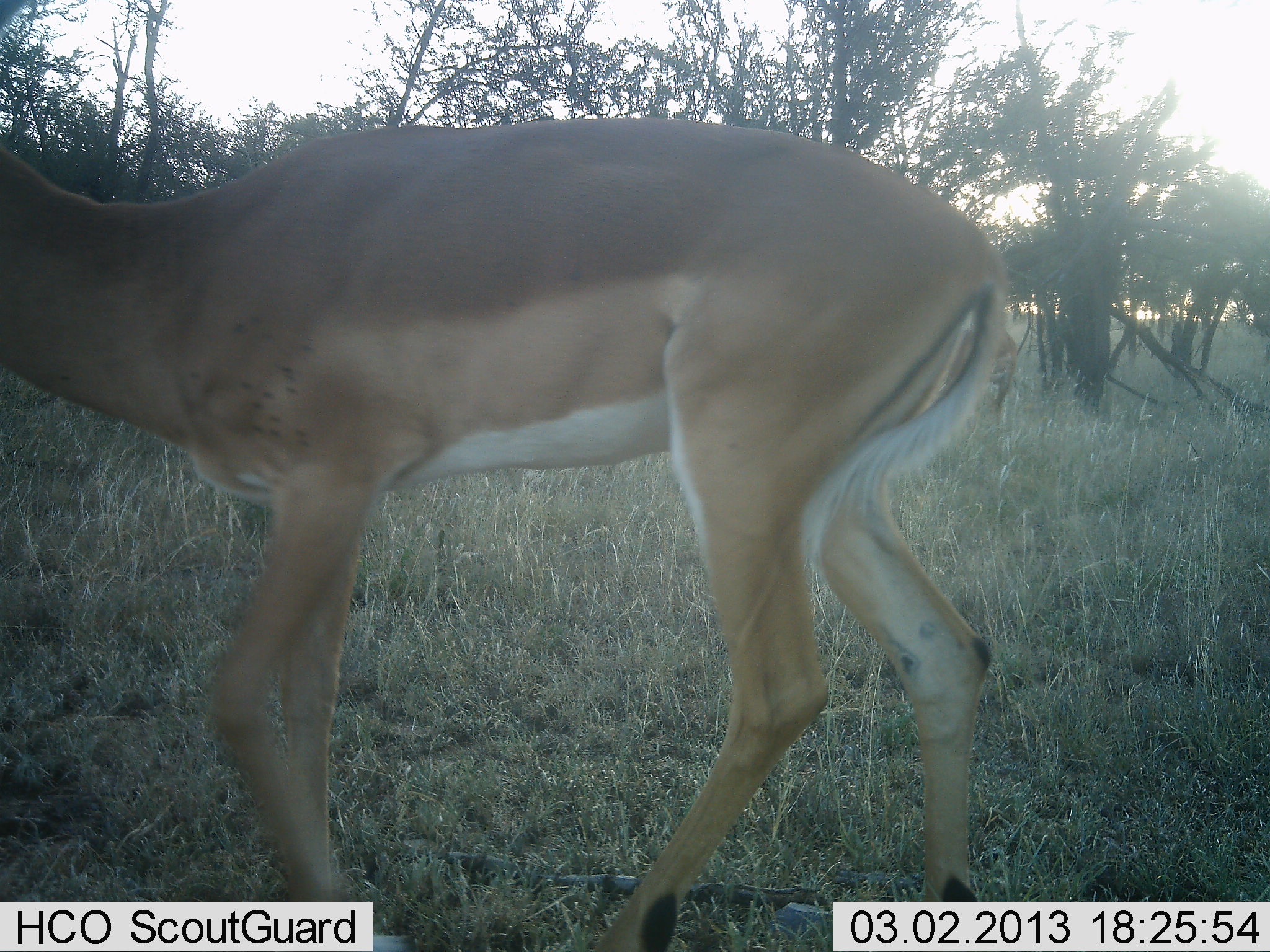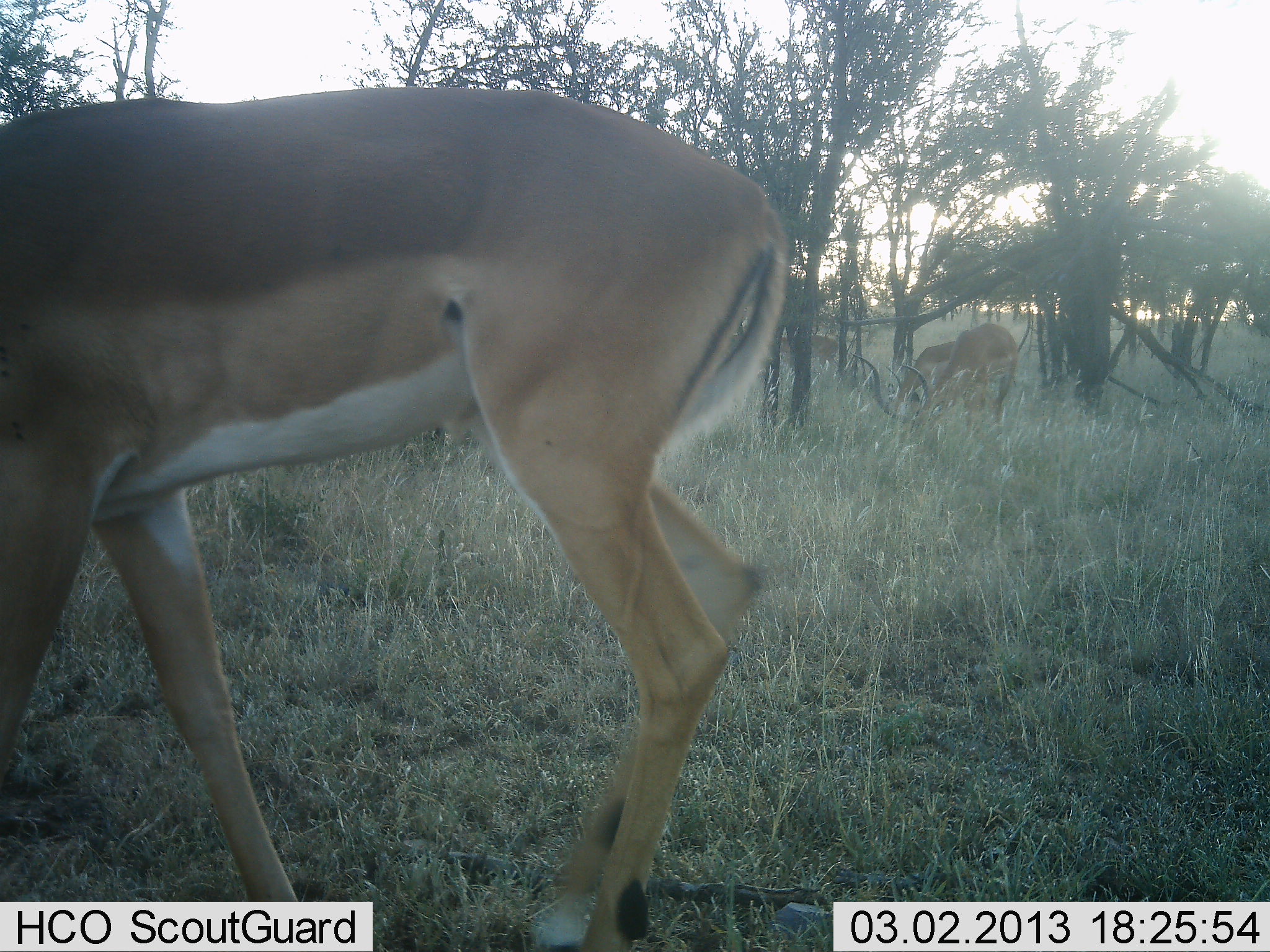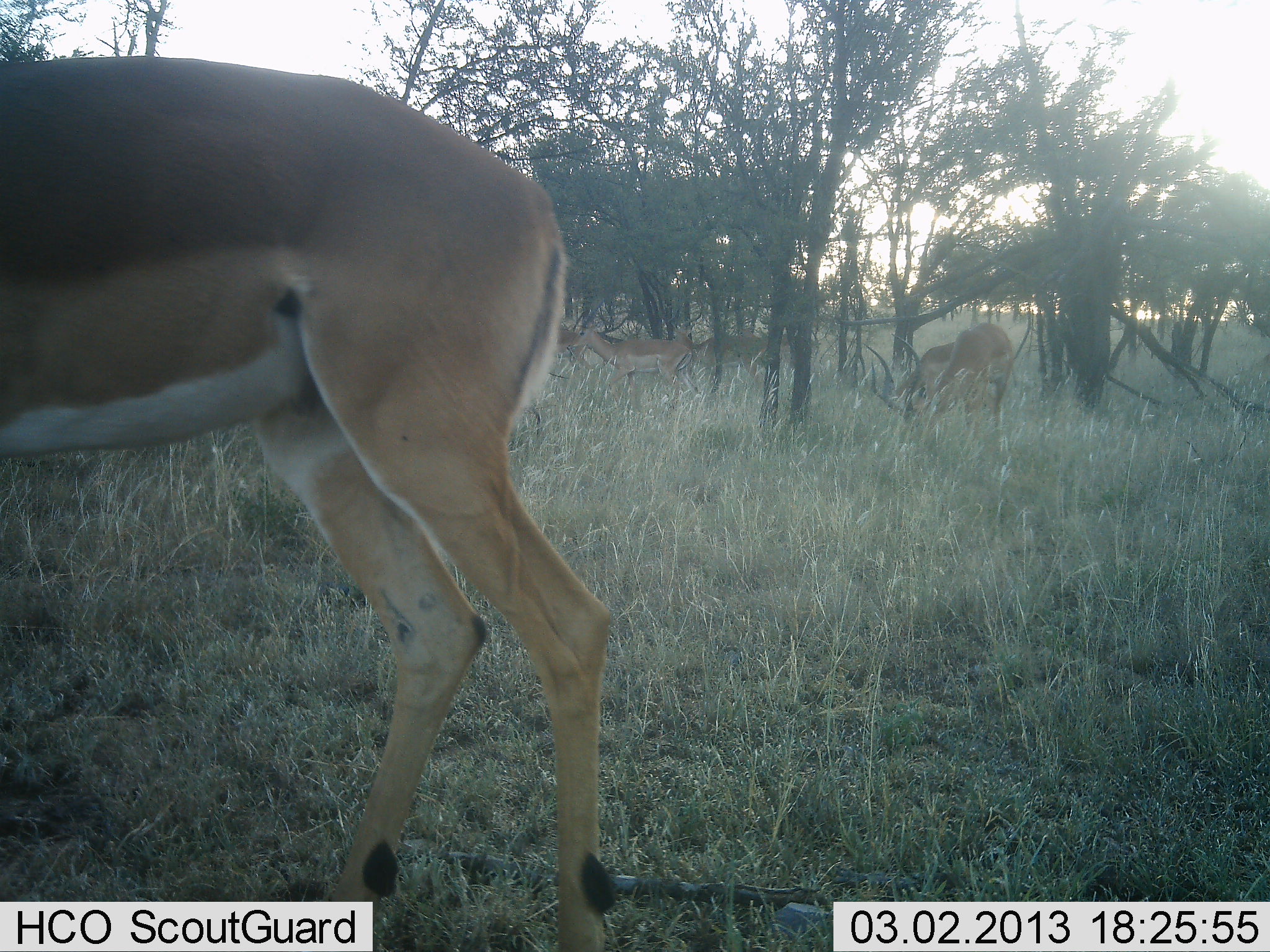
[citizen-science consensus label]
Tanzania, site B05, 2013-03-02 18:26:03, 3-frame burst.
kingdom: Animalia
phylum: Chordata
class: Mammalia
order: Artiodactyla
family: Bovidae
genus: Aepyceros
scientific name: Aepyceros melampus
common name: impala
Impala (Aepyceros melampus), count 4. Behavior (volunteer vote fractions): standing 27%, resting 0%, moving 88%, interacting 0%. Young present (vote fraction): 0%. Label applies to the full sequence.